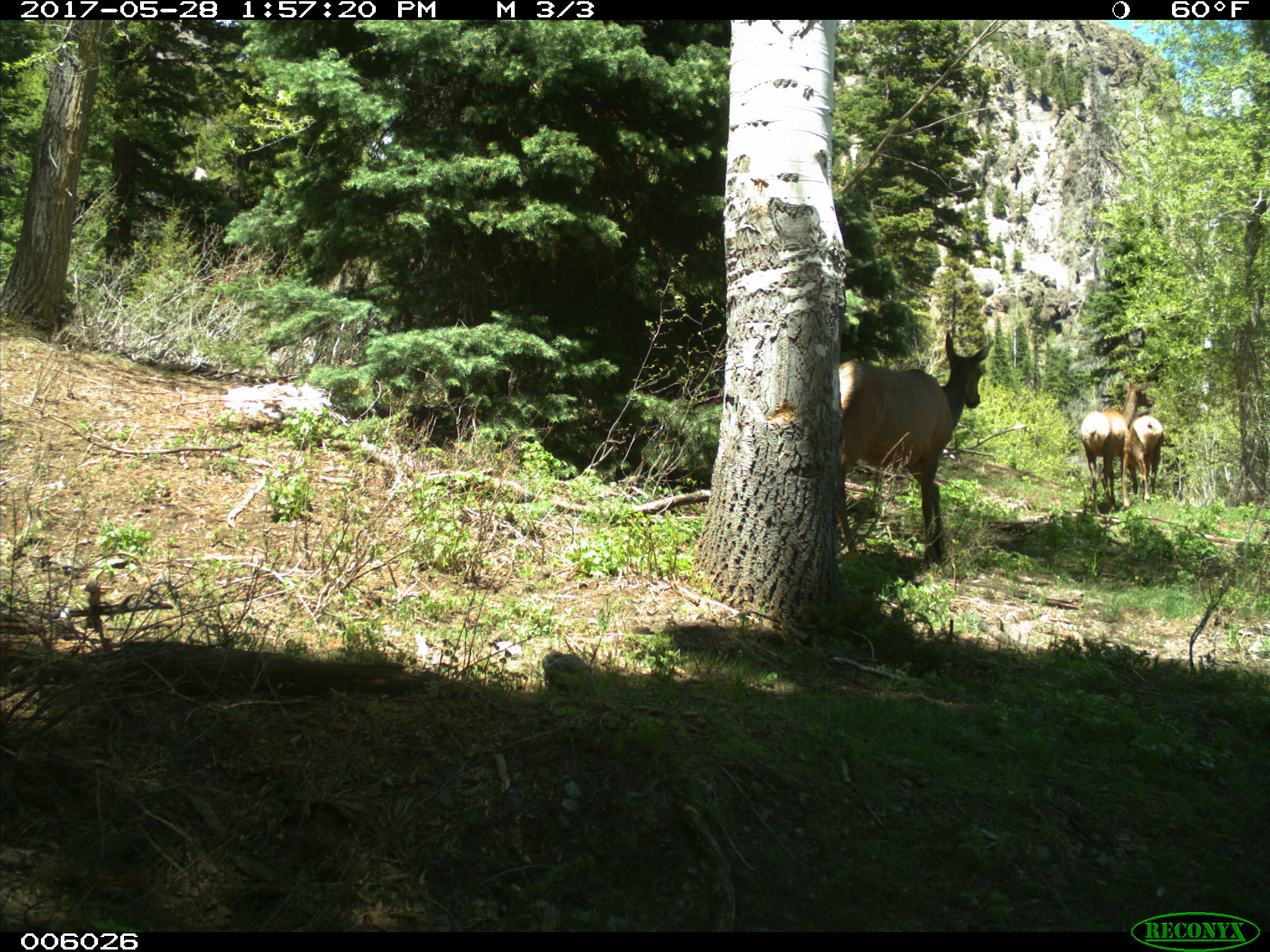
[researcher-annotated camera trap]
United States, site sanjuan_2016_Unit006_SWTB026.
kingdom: Animalia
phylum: Chordata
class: Mammalia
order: Artiodactyla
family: Cervidae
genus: Cervus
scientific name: Cervus elaphus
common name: red deer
Cervus elaphus (red deer).